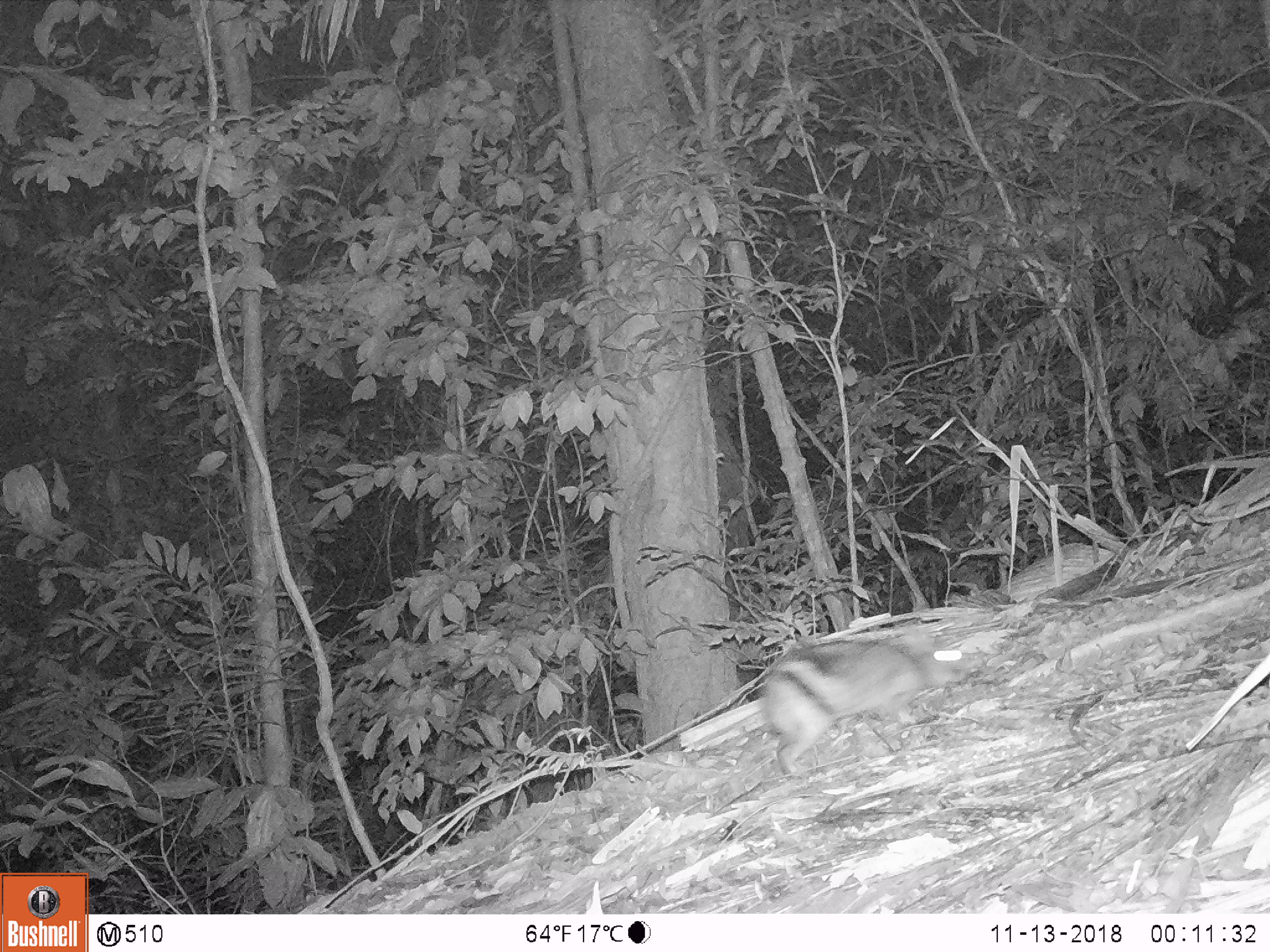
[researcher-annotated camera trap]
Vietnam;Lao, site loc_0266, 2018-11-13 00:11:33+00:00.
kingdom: Animalia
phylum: Chordata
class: Mammalia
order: Lagomorpha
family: Leporidae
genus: Nesolagus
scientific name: Nesolagus timminsi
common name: annamite striped rabbit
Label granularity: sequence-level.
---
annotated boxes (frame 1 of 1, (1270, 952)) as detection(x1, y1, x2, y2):
annamite striped rabbit: detection(755, 624, 971, 780)